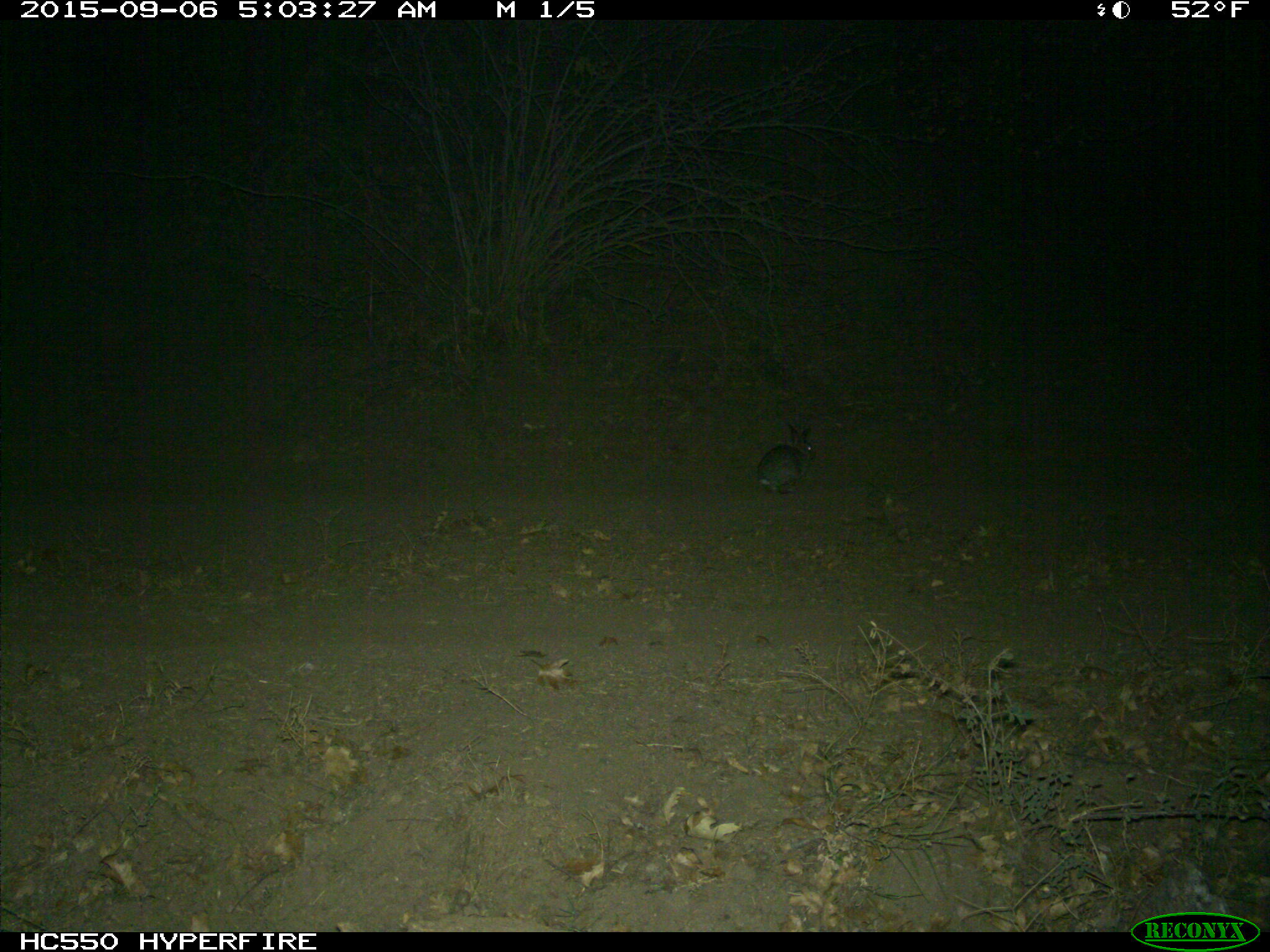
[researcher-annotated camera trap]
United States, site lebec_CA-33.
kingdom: Animalia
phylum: Chordata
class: Mammalia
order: Lagomorpha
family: Leporidae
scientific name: Leporidae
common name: rabbits and hares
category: unidentified rabbit